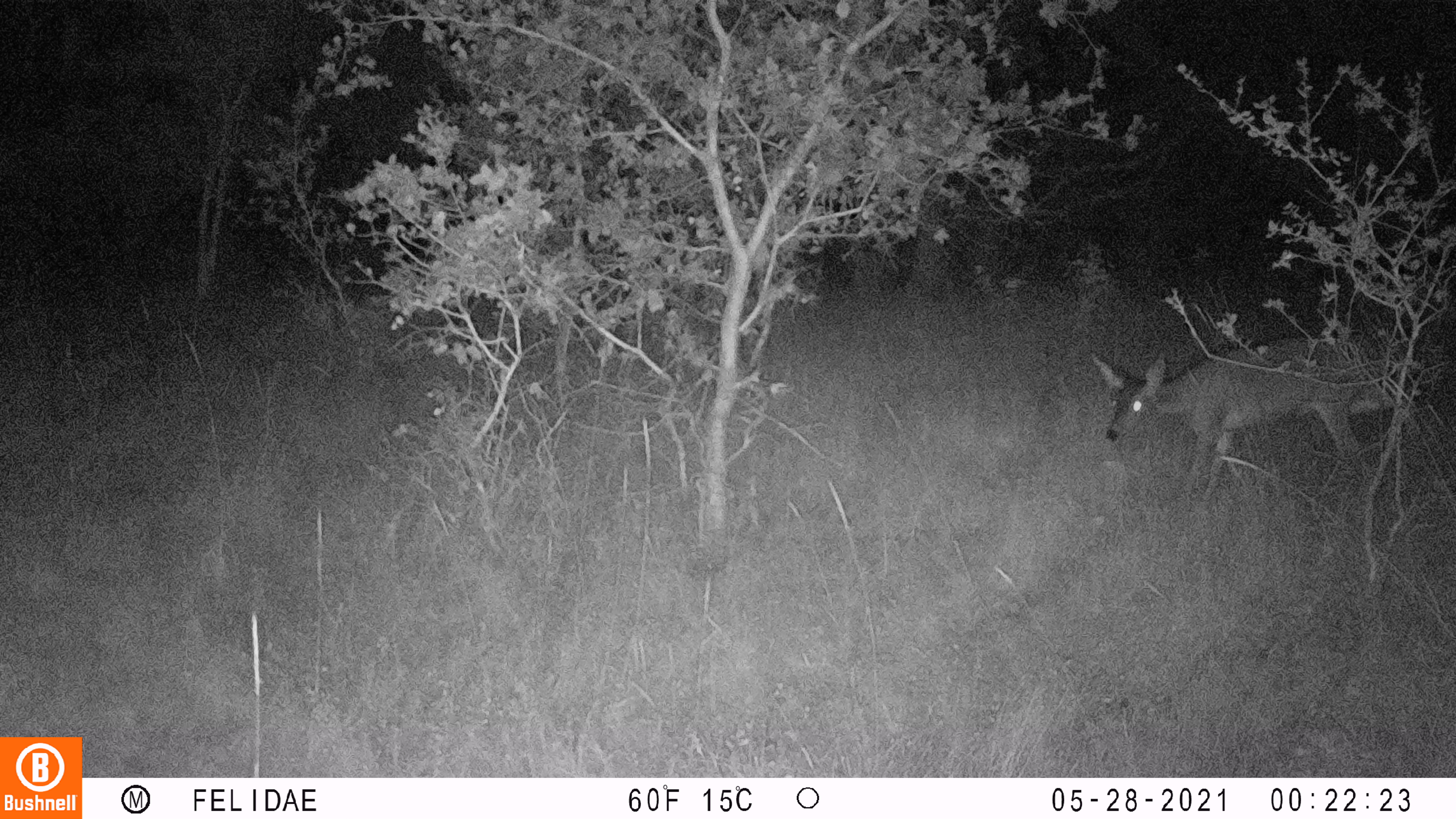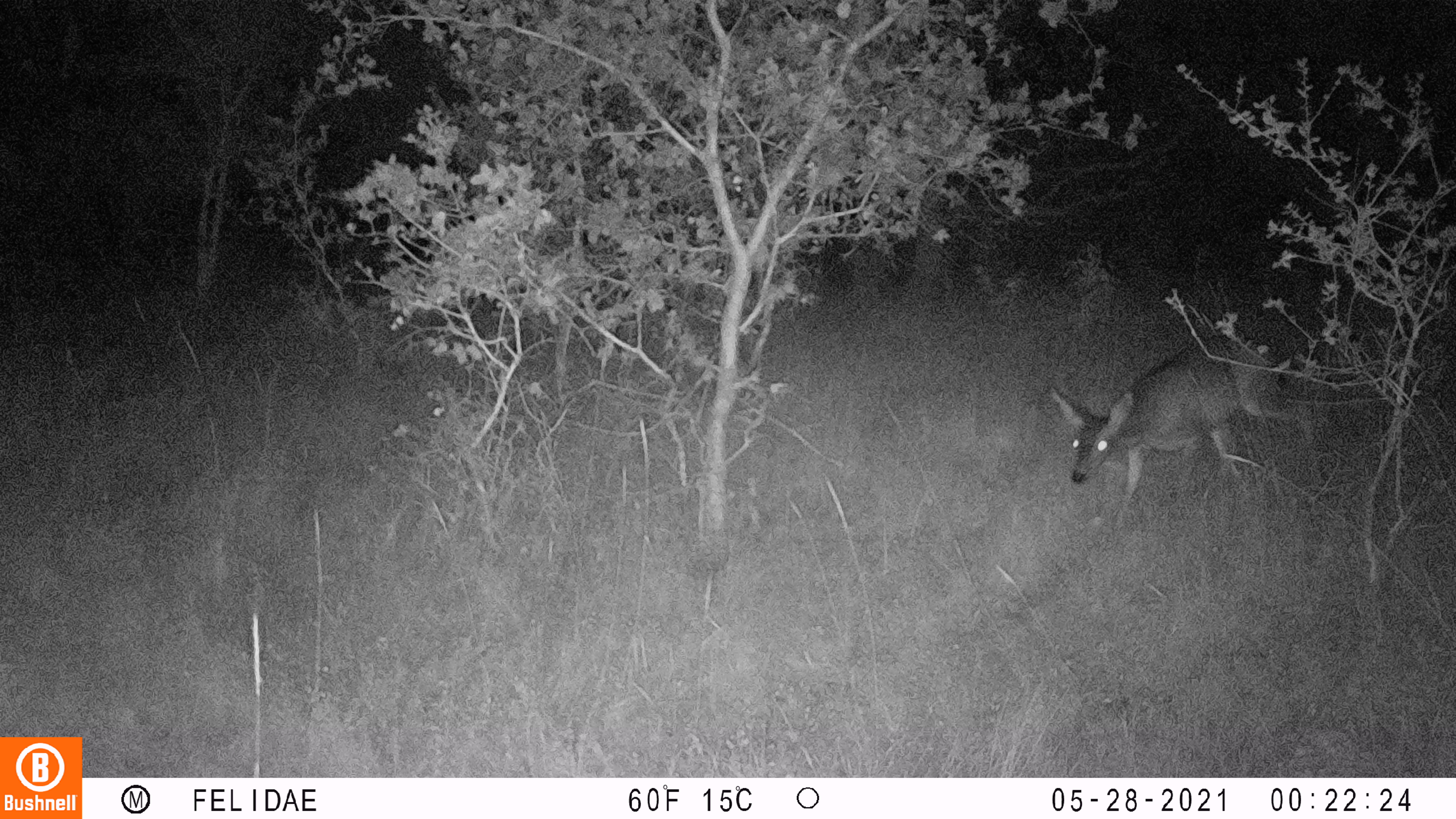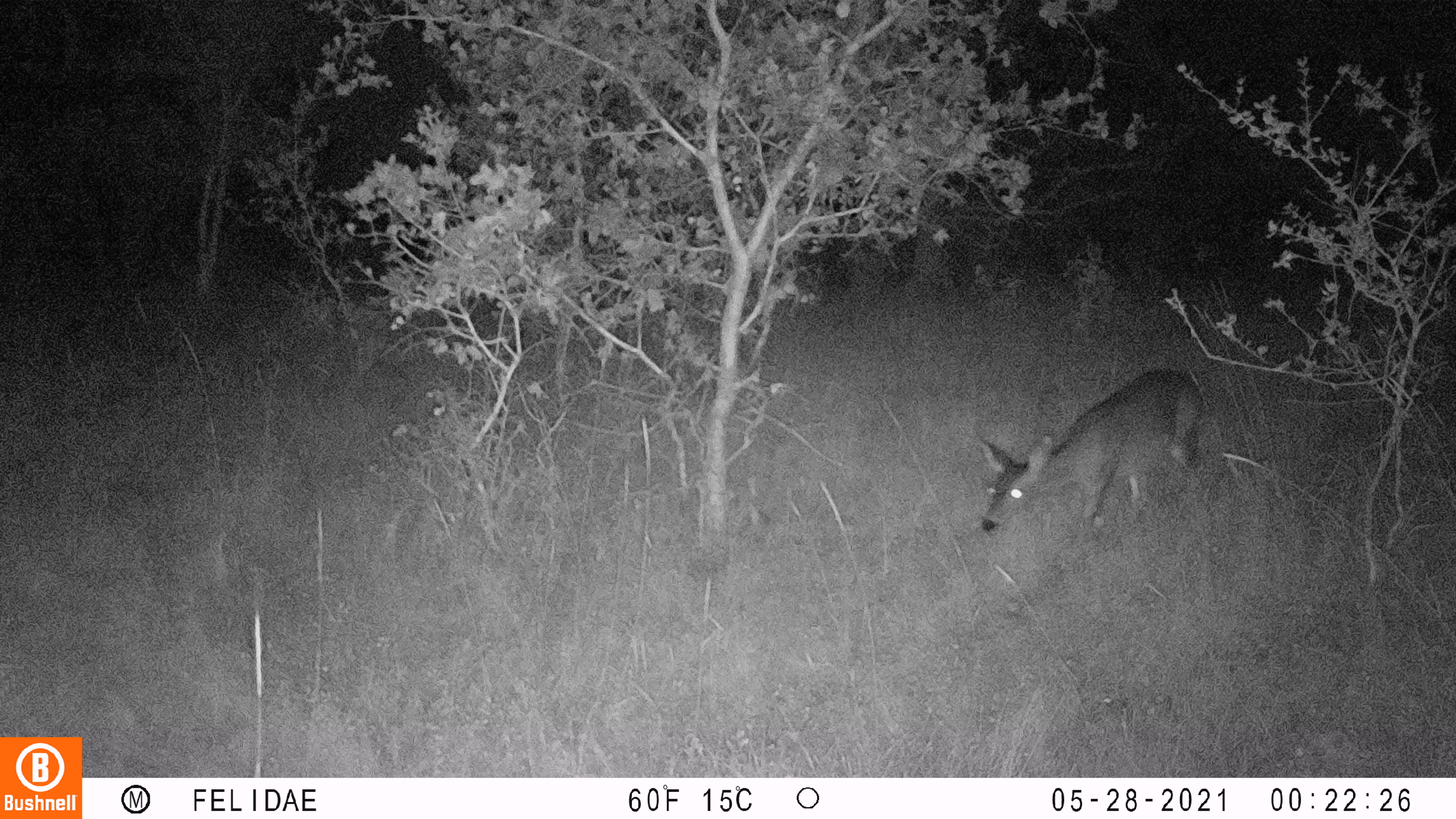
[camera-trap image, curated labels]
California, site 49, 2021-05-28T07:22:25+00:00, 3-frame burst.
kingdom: Animalia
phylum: Chordata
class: Mammalia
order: Artiodactyla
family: Cervidae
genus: Odocoileus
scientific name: Odocoileus hemionus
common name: mule deer